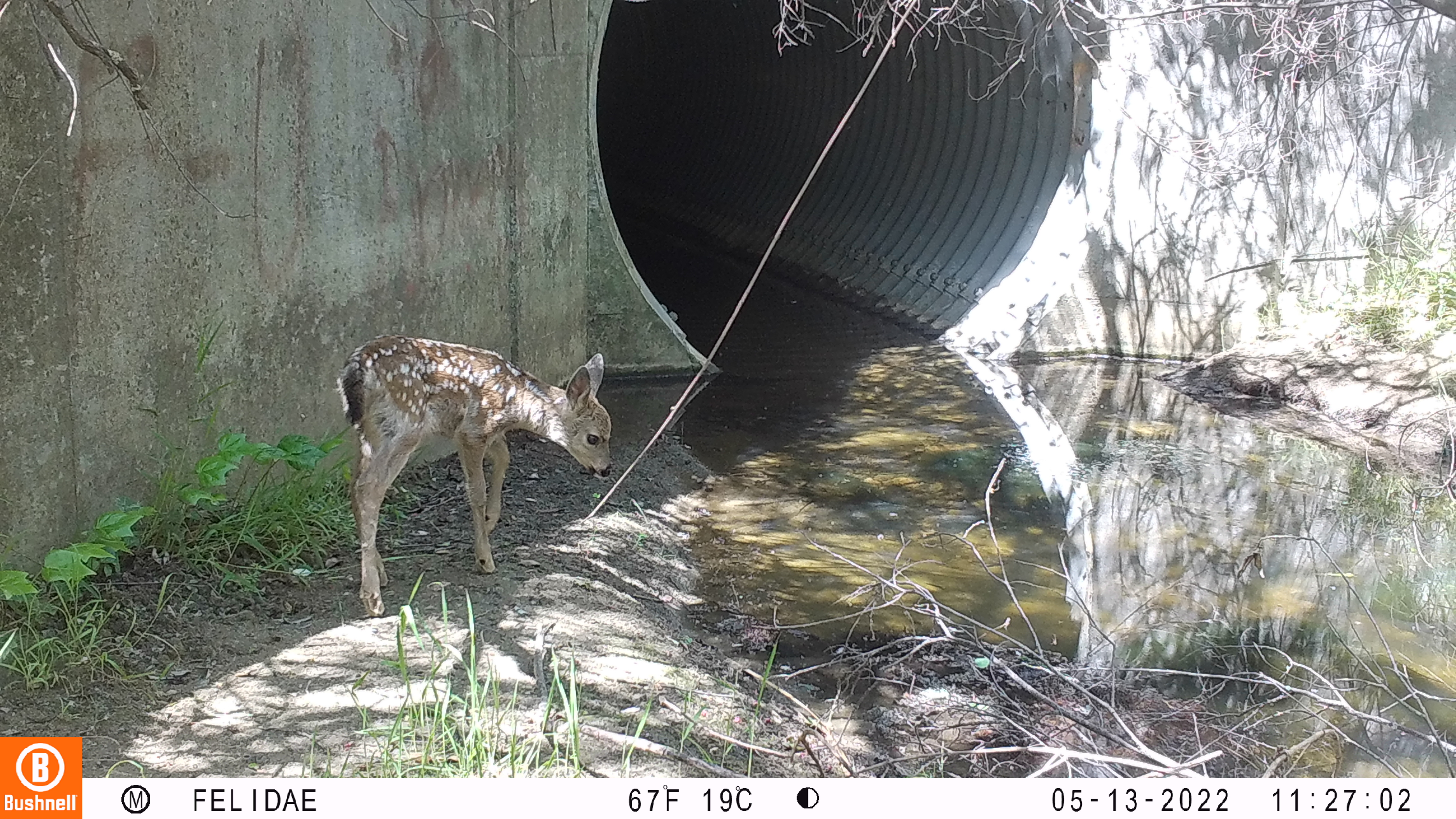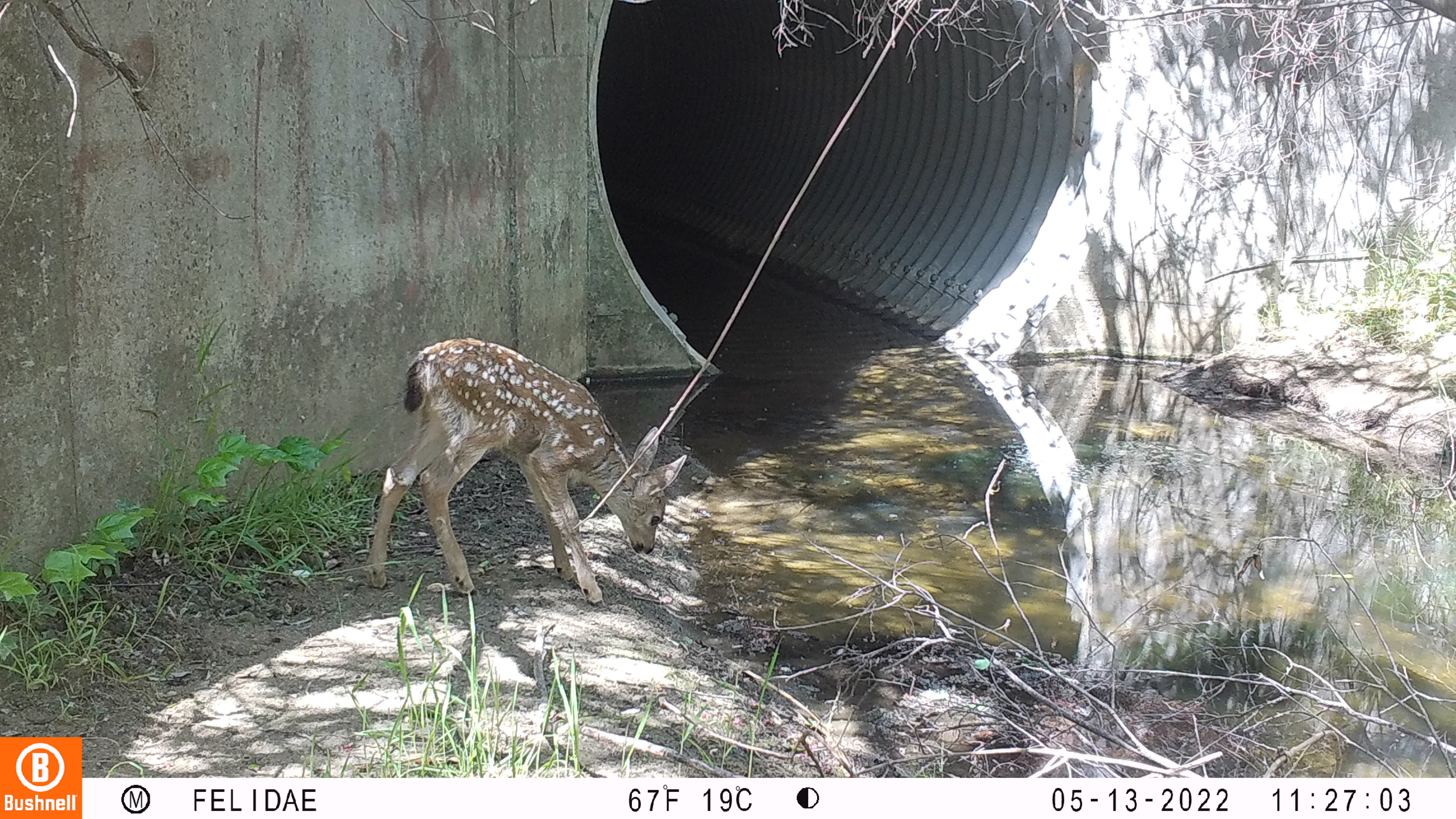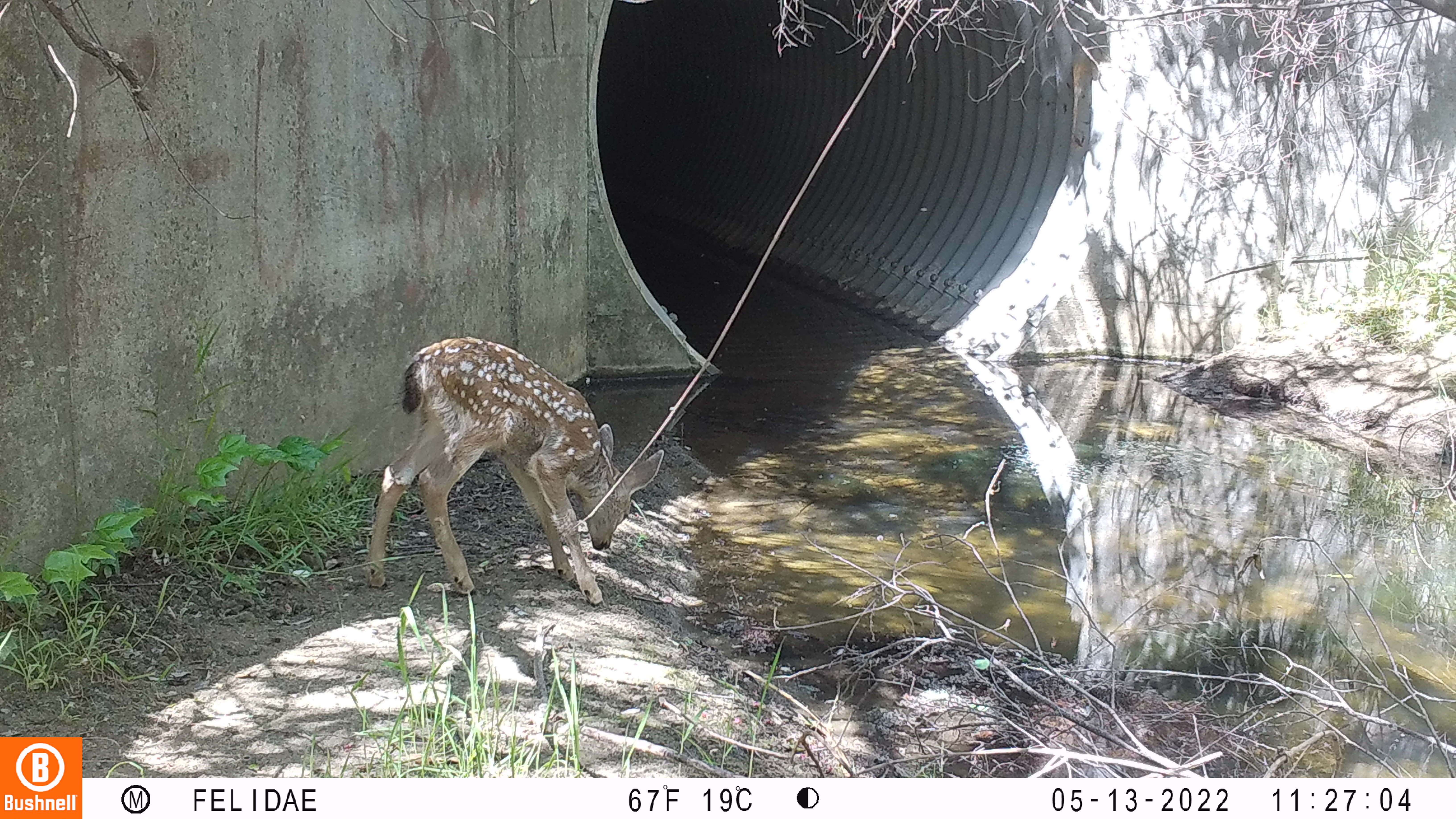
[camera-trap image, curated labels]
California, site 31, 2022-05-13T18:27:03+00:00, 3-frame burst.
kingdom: Animalia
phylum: Chordata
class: Mammalia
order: Artiodactyla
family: Cervidae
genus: Odocoileus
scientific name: Odocoileus hemionus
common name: mule deer